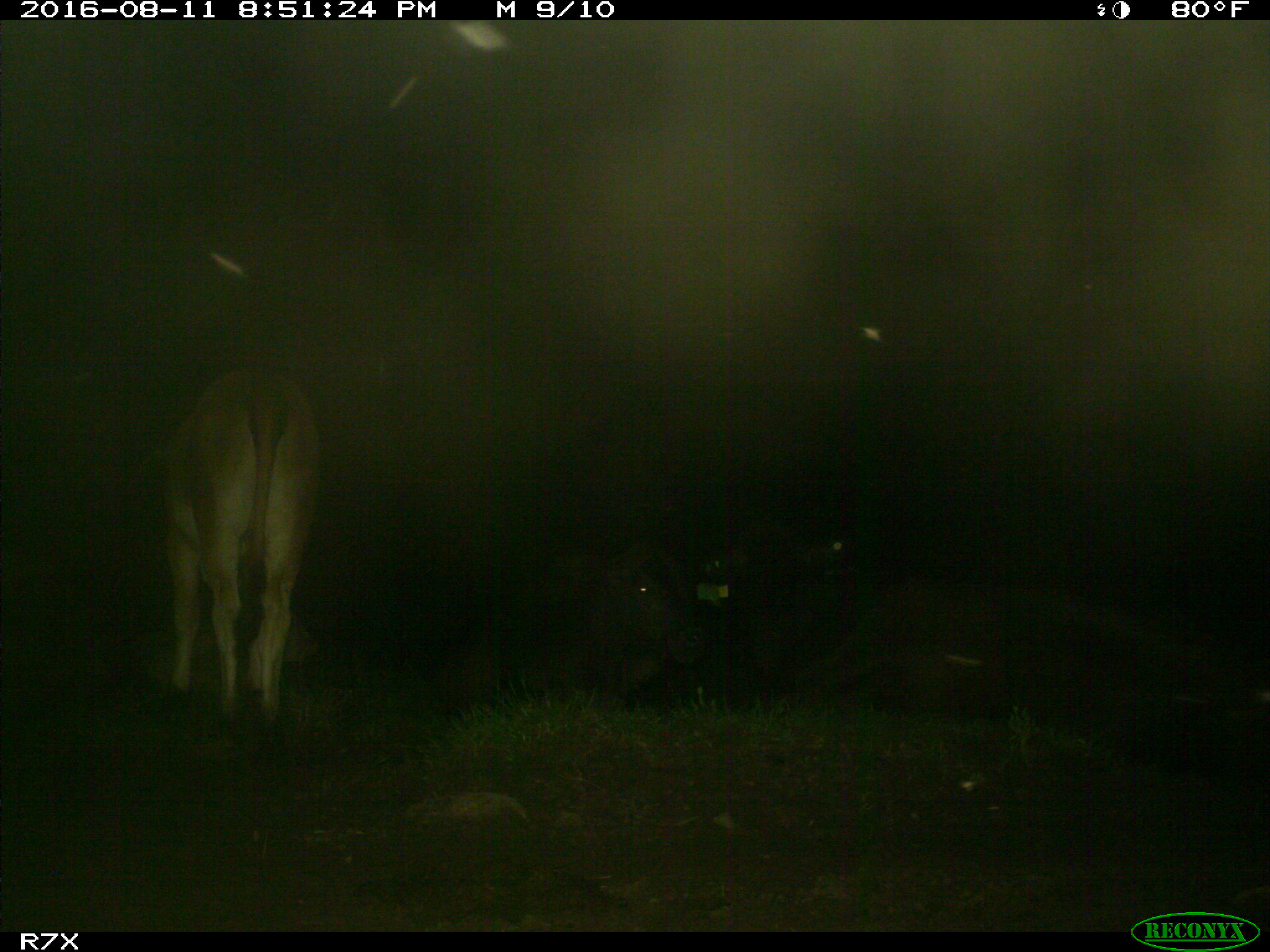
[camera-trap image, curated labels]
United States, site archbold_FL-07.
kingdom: Animalia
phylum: Chordata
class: Mammalia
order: Artiodactyla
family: Bovidae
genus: Bos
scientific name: Bos taurus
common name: domestic cow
Bos taurus (domestic cow).